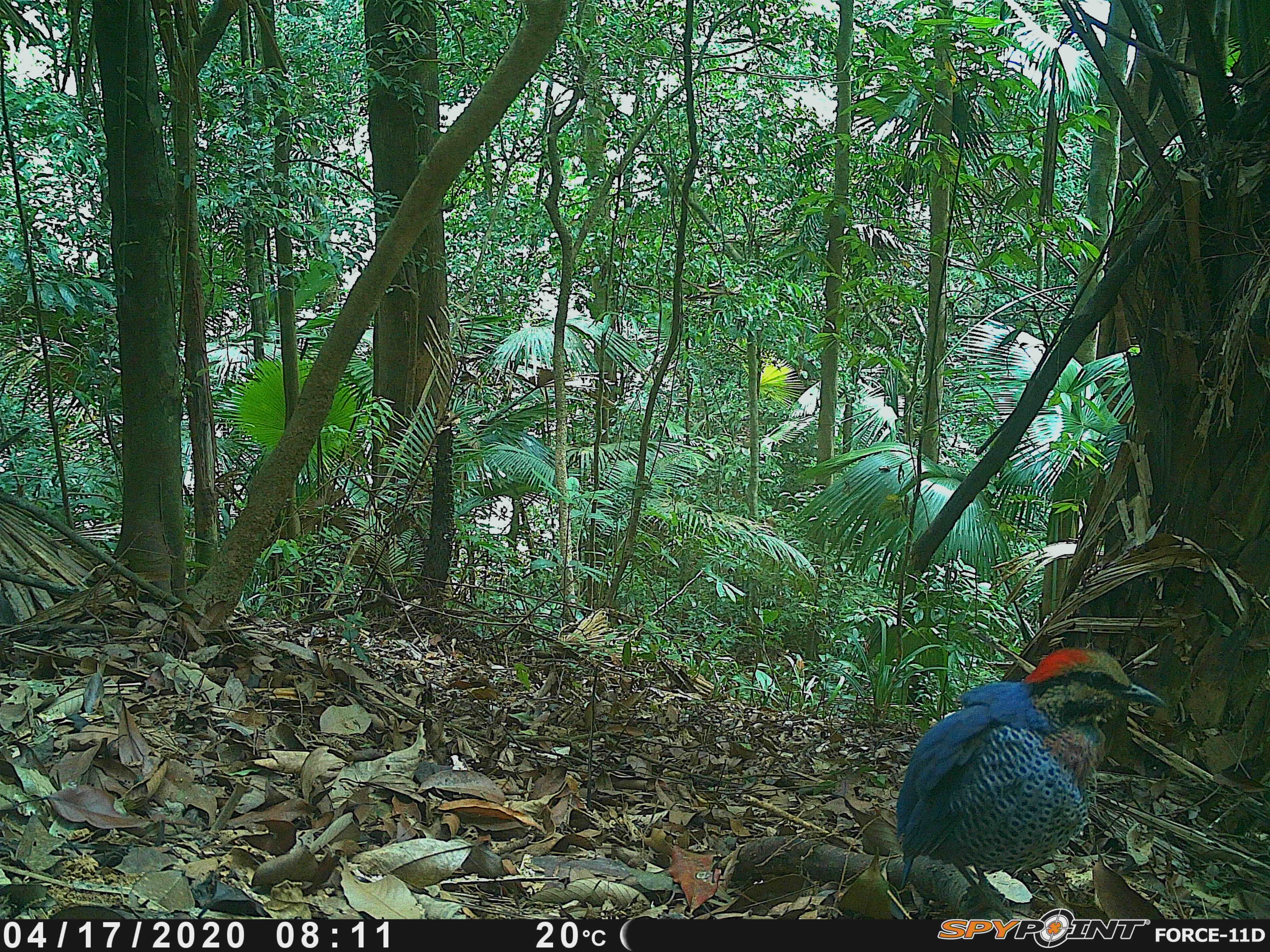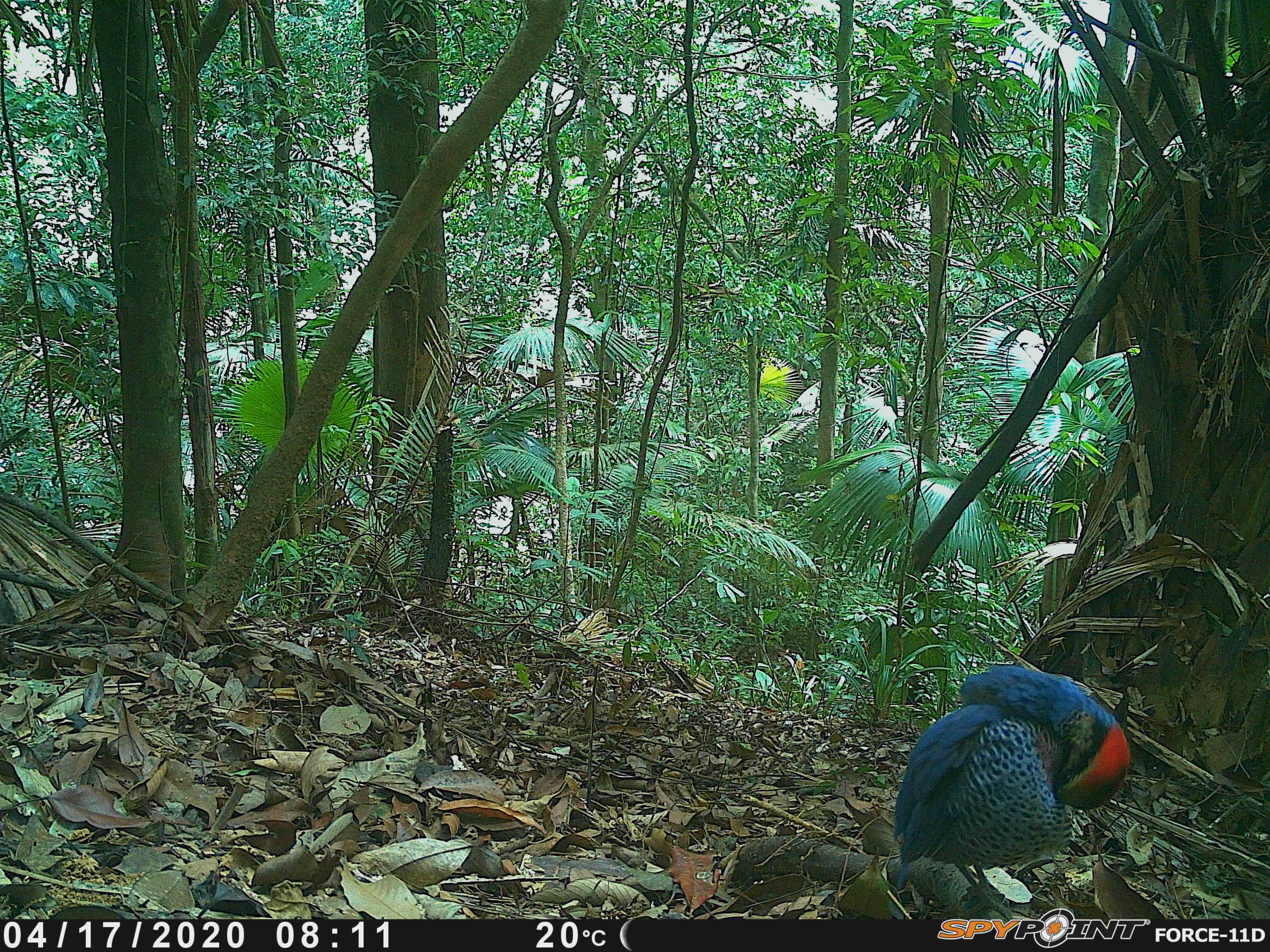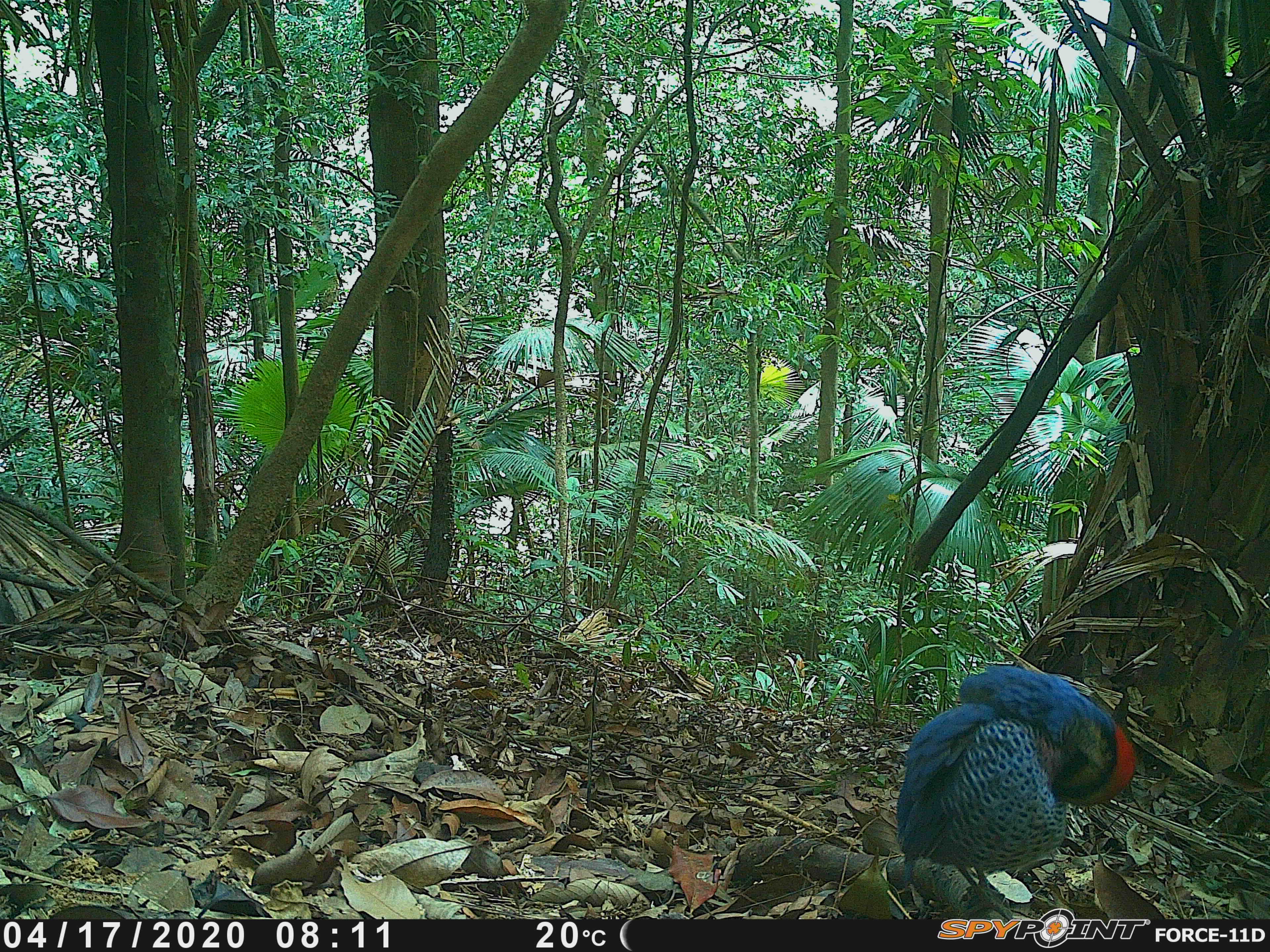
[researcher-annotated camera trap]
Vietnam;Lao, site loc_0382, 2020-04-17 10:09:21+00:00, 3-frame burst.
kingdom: Animalia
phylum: Chordata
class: Aves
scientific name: Aves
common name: bird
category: unidentified bird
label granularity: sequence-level